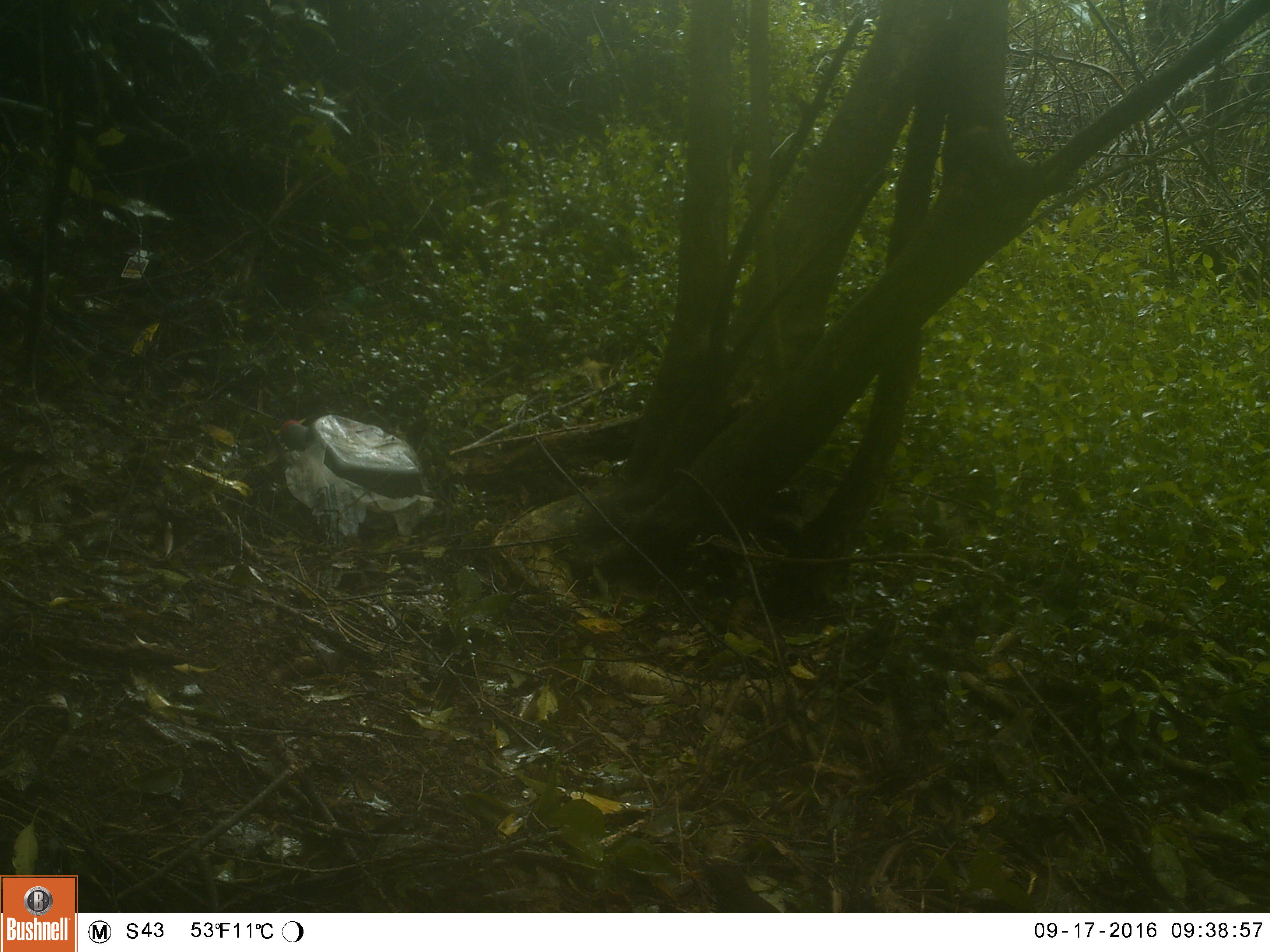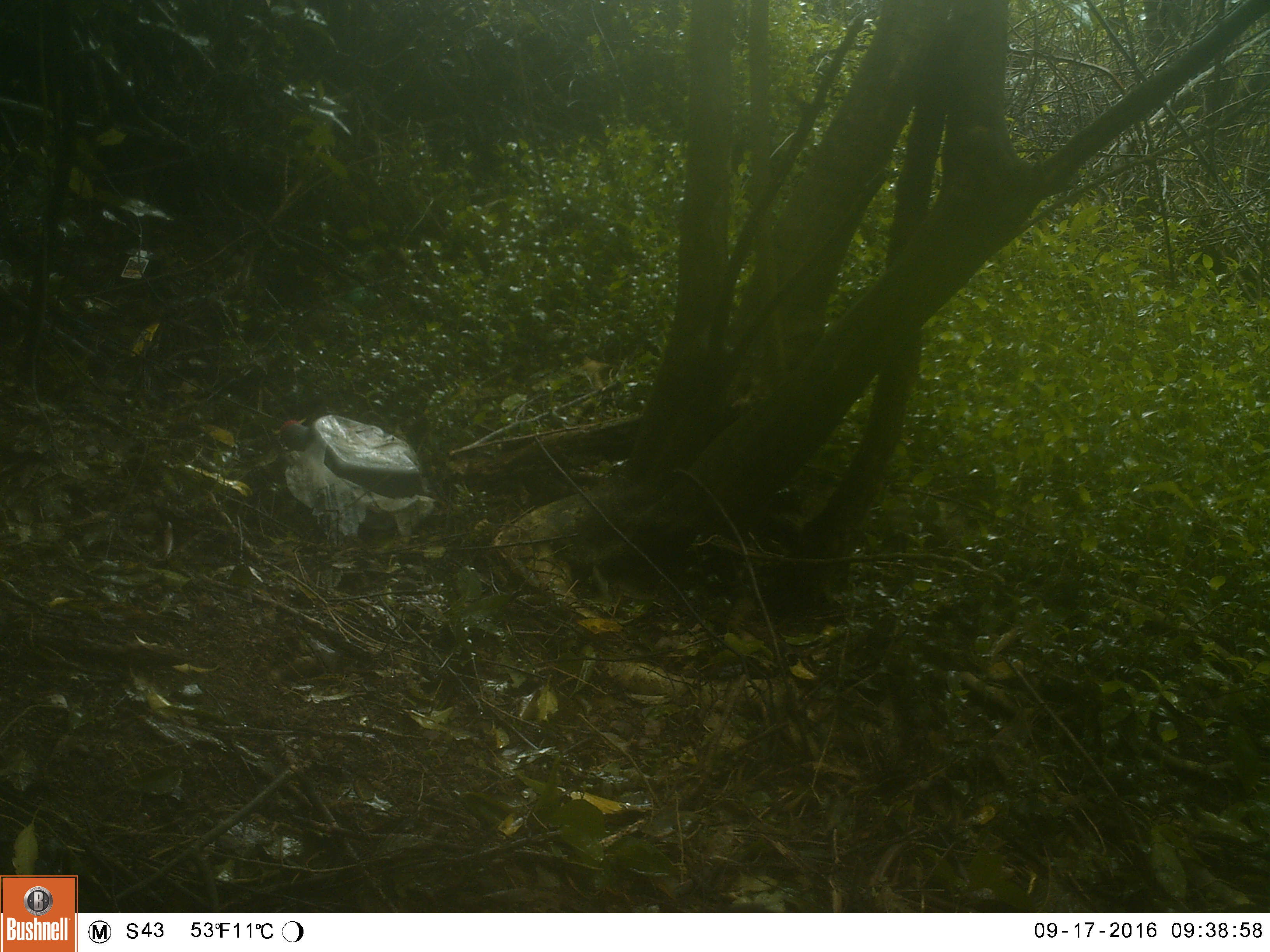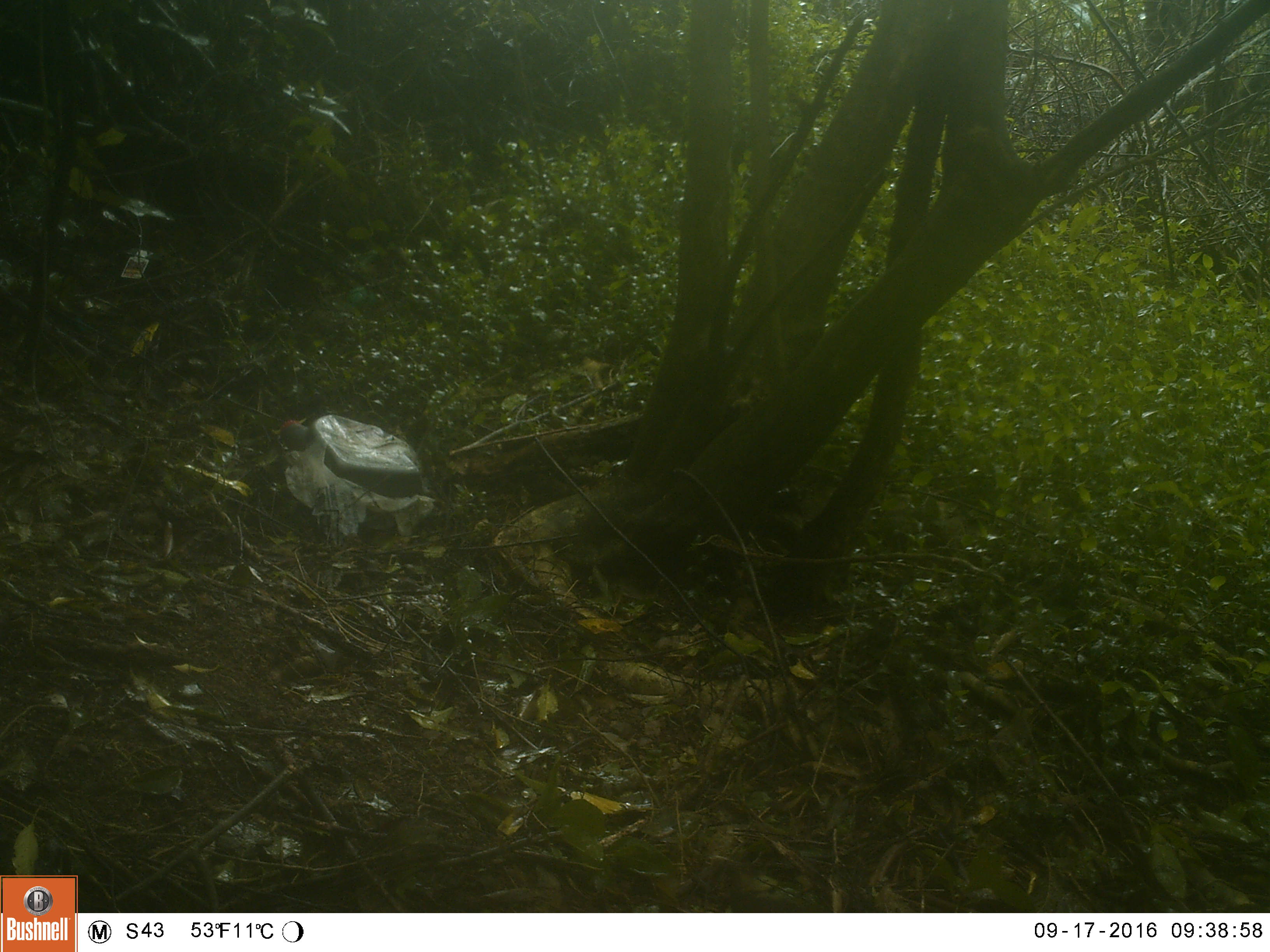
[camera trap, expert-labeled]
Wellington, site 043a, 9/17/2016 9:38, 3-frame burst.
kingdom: Animalia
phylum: Chordata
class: Aves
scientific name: Aves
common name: bird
Bird (Aves).